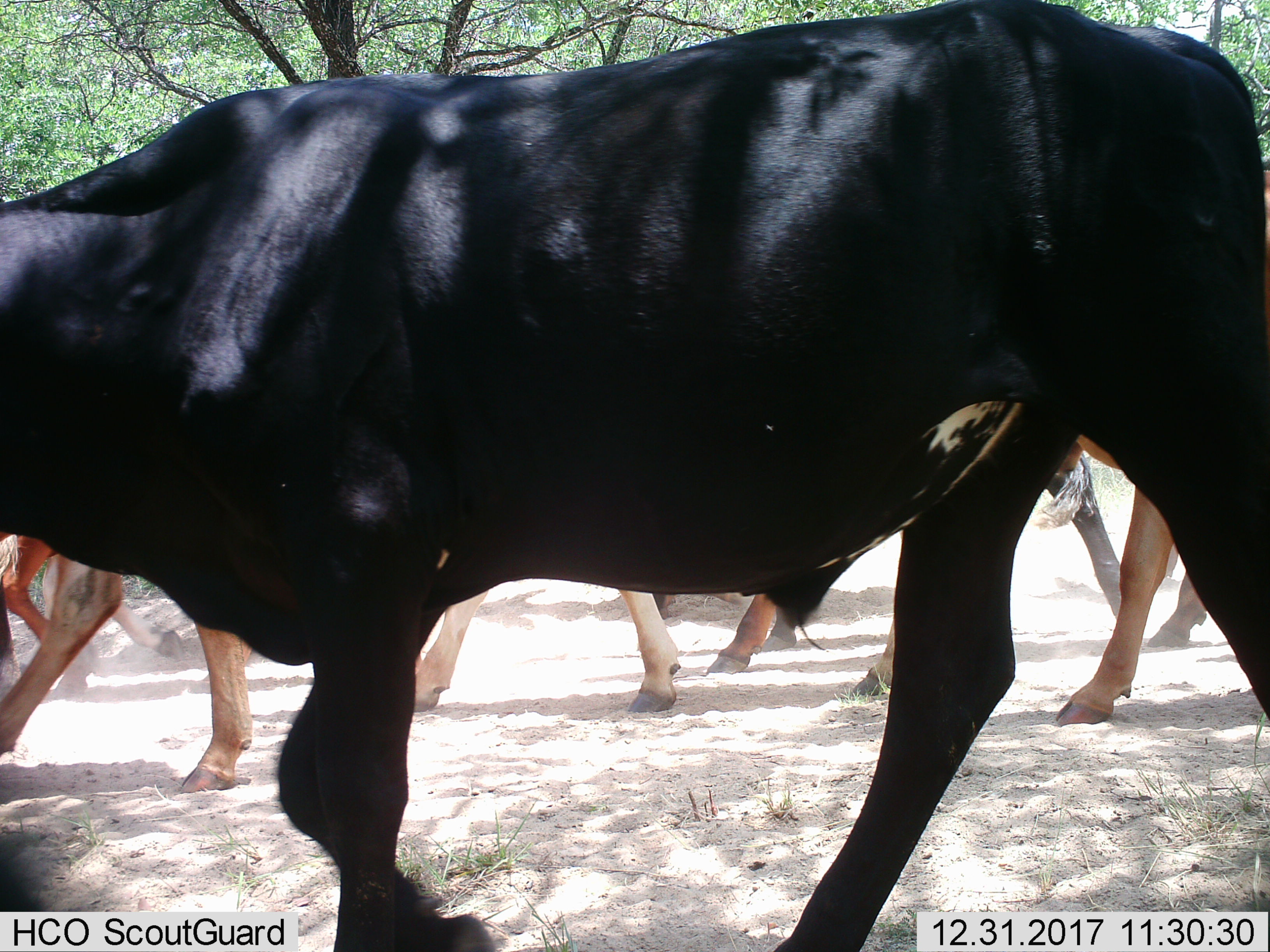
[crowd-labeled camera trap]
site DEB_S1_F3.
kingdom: Animalia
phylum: Chordata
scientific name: Vertebrata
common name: domestic animal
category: domesticanimal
Domesticanimal (domestic animal) (Vertebrata), count 6. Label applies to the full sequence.